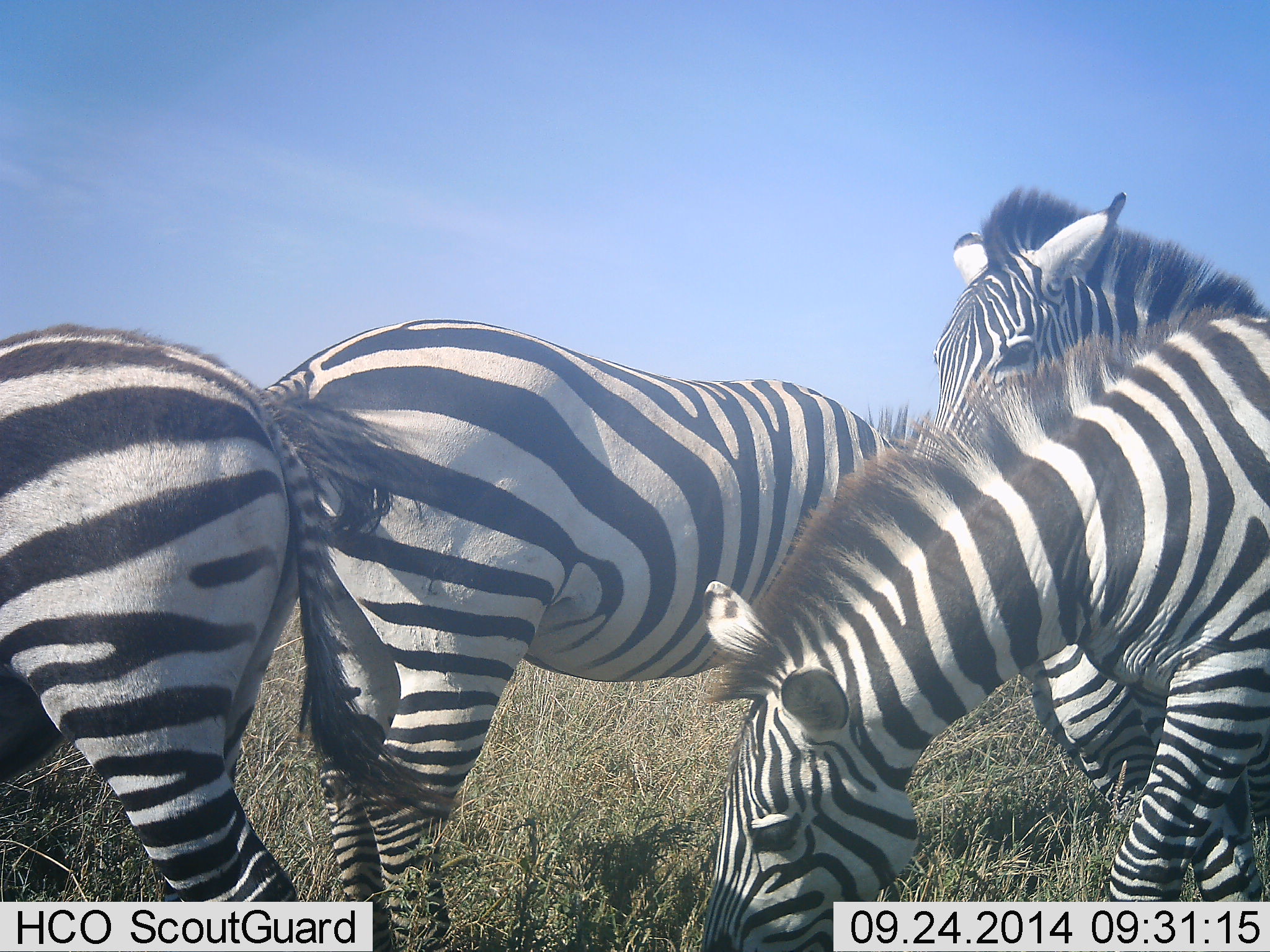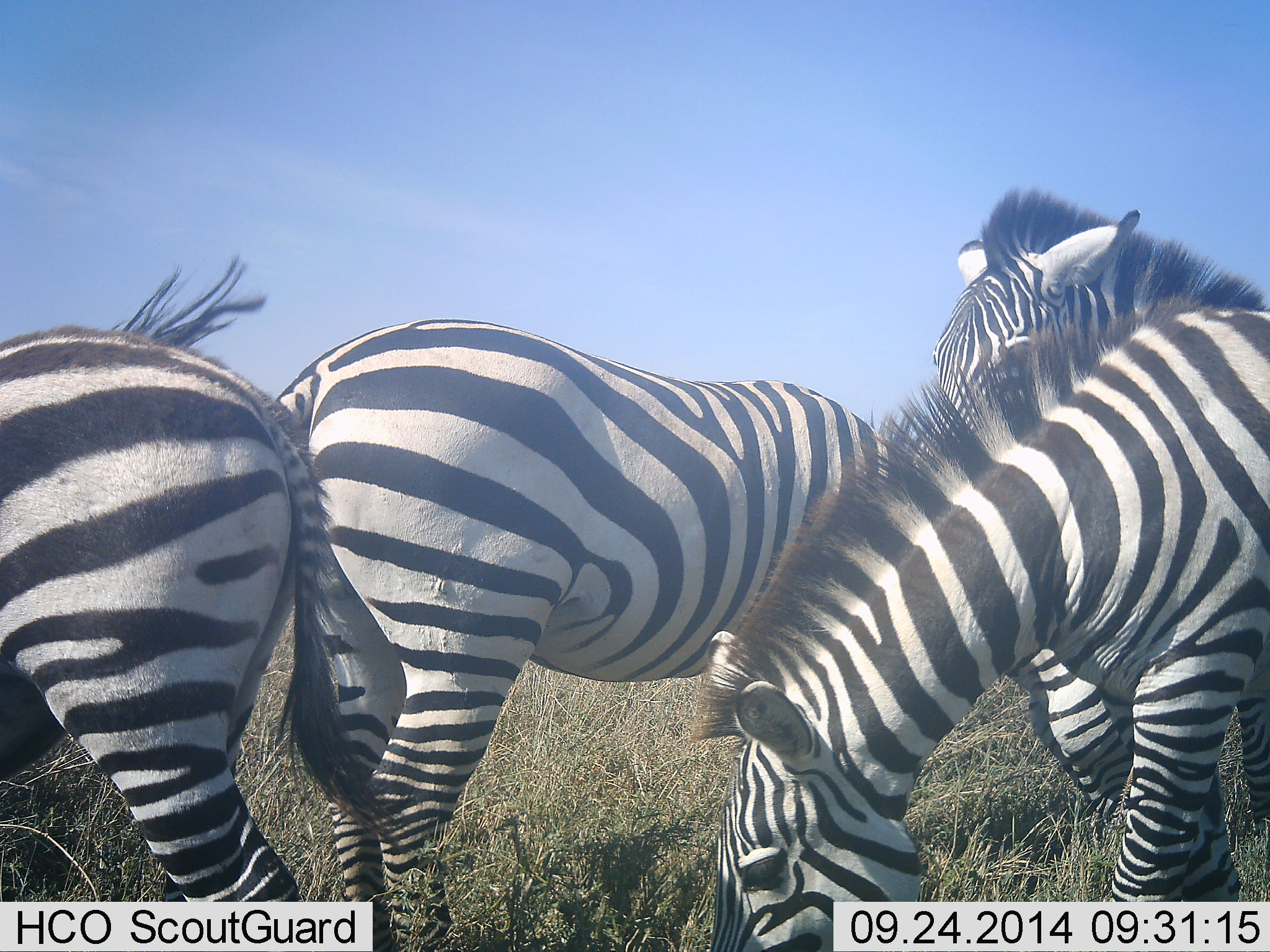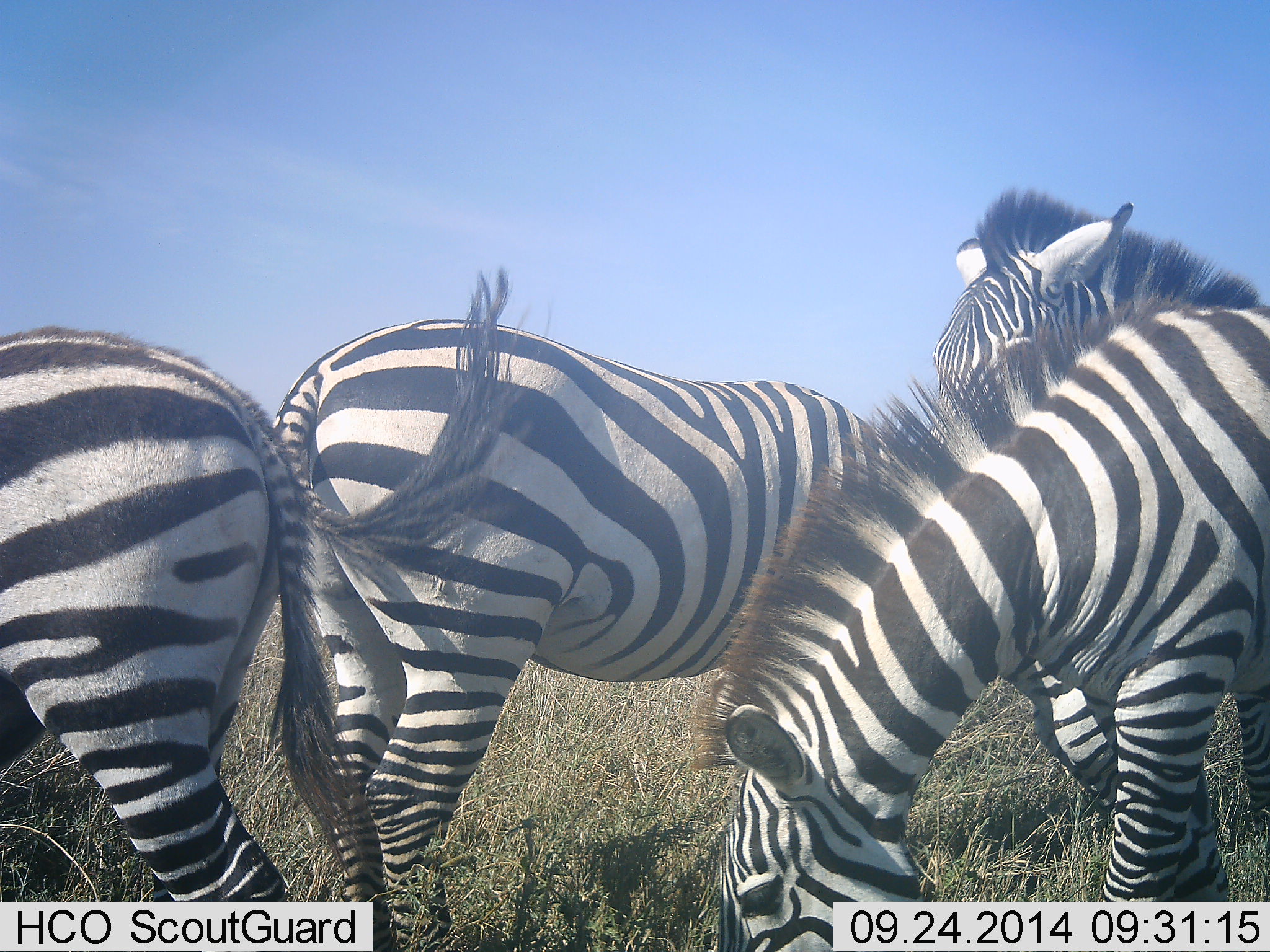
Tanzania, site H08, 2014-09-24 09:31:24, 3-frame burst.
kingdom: Animalia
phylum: Chordata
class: Mammalia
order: Perissodactyla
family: Equidae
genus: Equus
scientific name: Equus quagga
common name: plains zebra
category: zebra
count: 4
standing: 50%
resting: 0%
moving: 10%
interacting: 10%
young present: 0%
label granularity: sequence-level